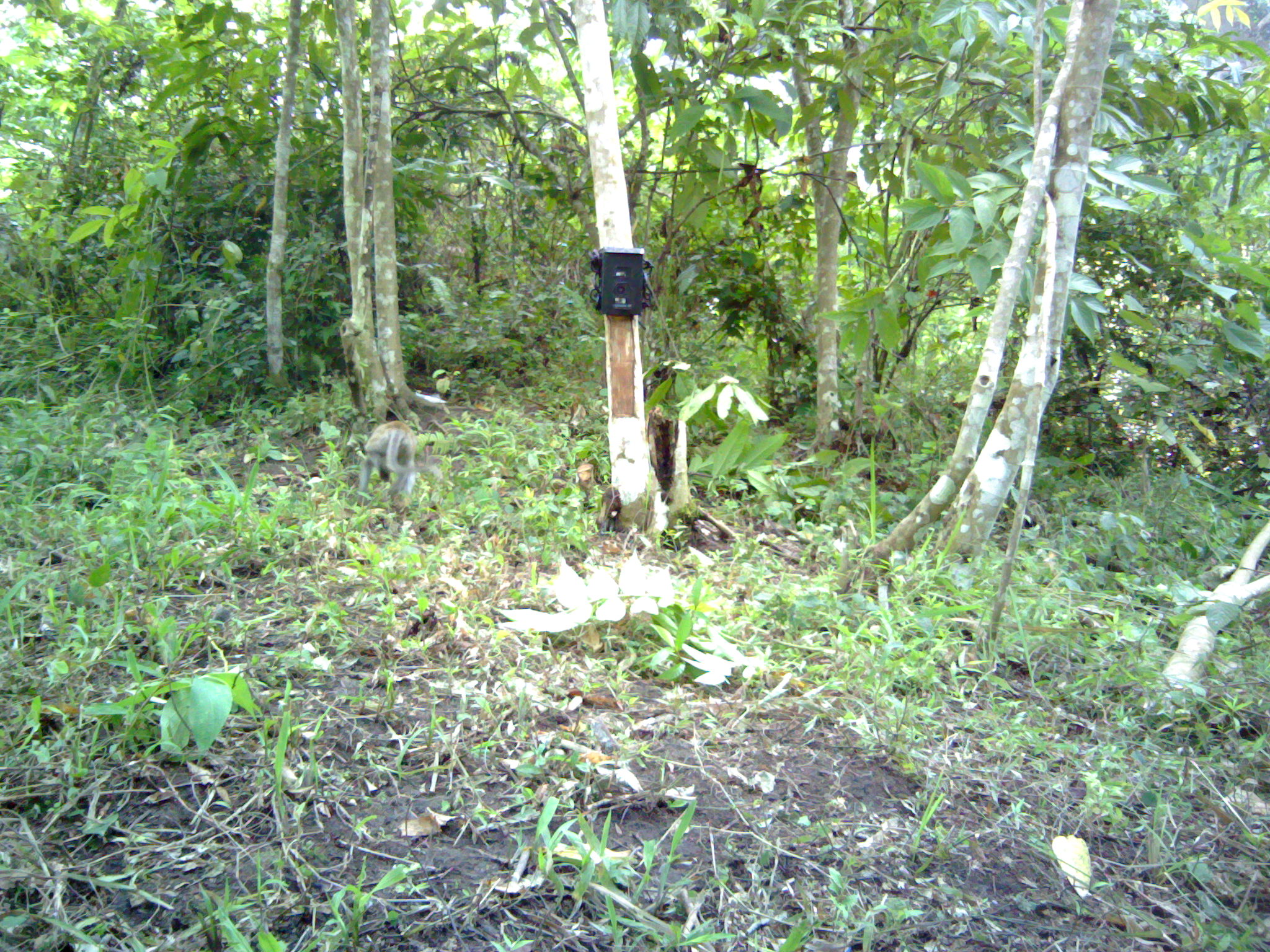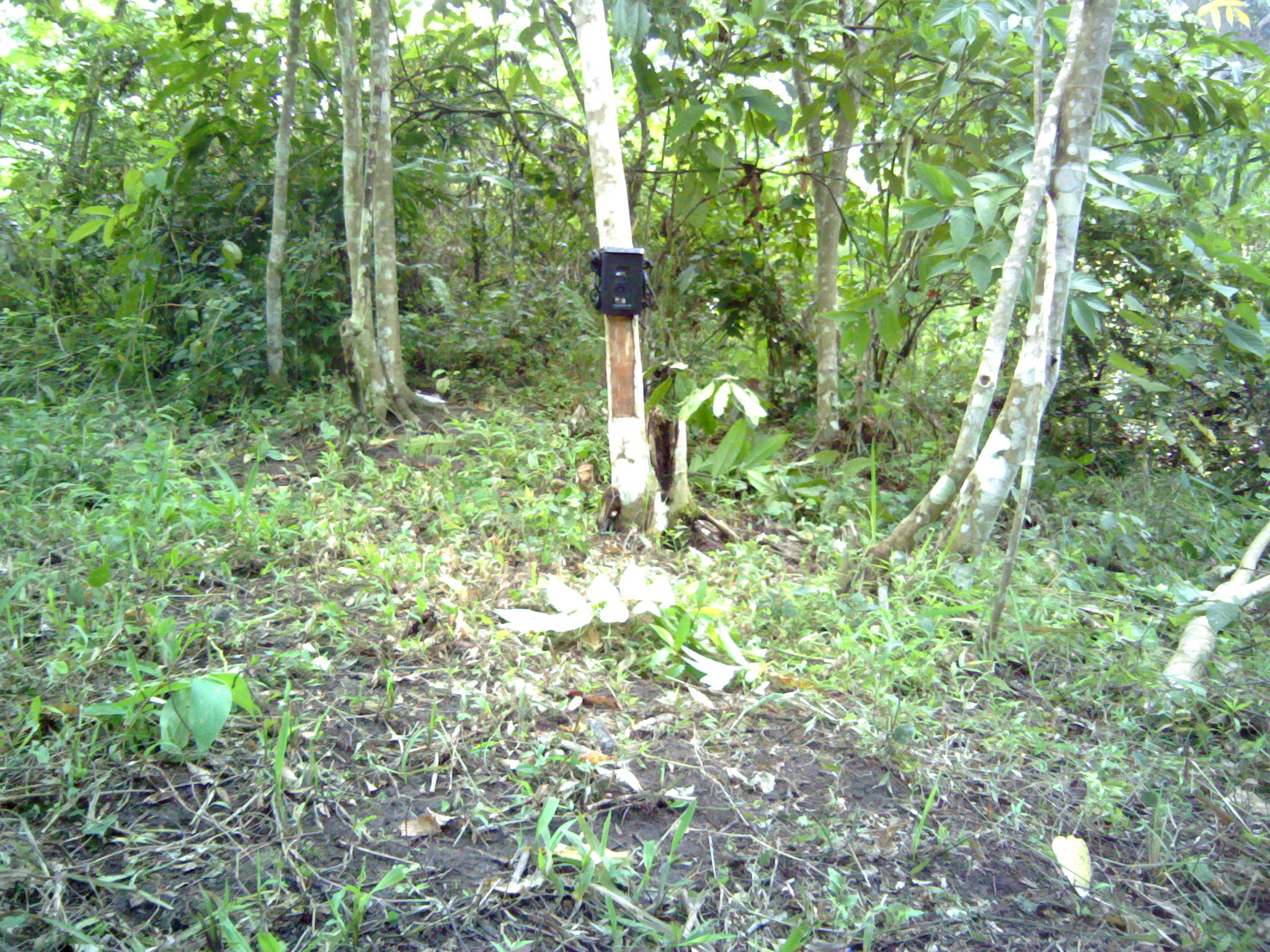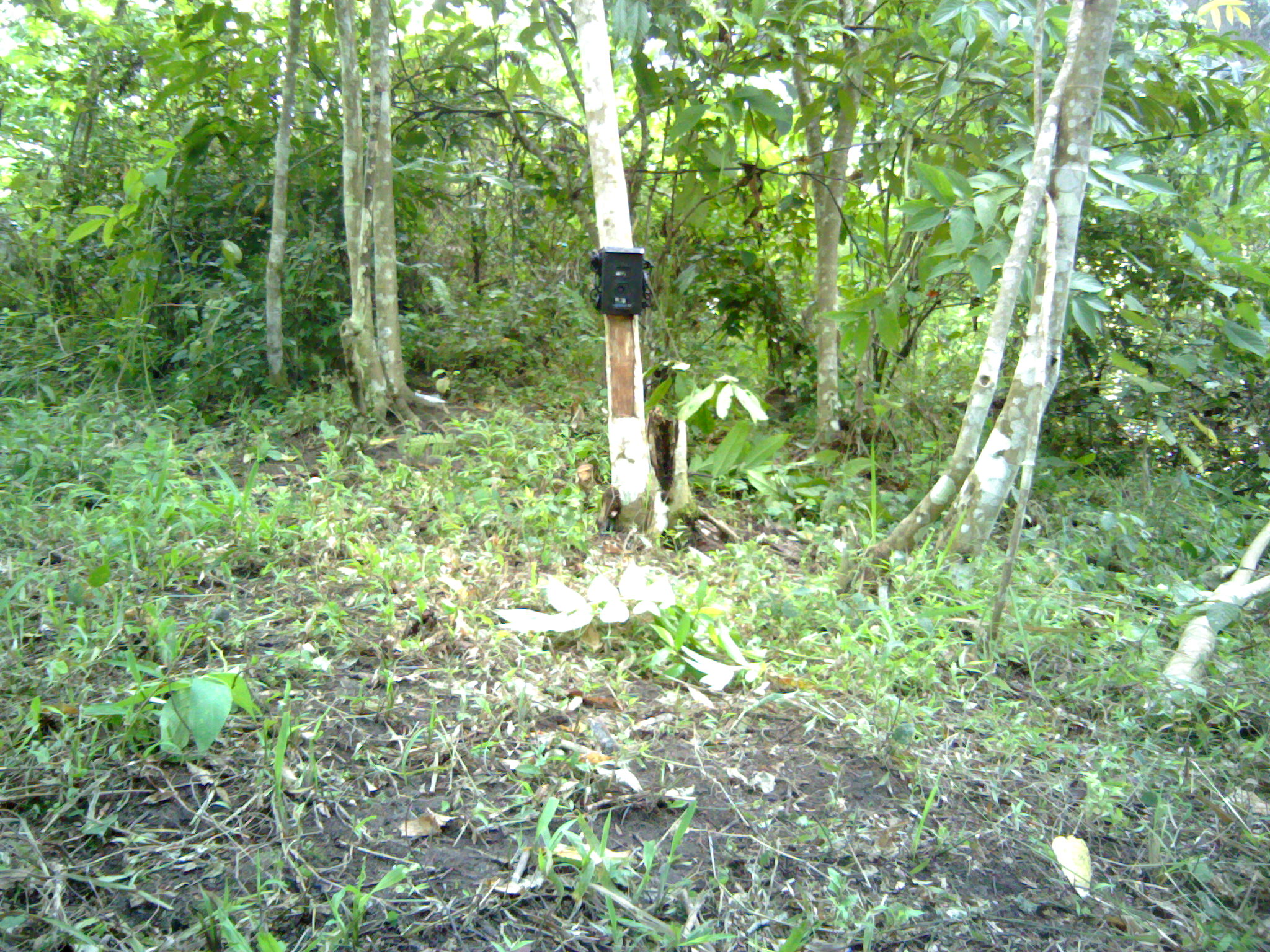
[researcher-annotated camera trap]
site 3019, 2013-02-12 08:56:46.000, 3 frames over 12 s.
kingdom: Animalia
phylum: Chordata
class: Mammalia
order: Primates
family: Cercopithecidae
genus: Macaca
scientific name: Macaca fascicularis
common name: crab-eating macaque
Macaca fascicularis (crab-eating macaque), count 1.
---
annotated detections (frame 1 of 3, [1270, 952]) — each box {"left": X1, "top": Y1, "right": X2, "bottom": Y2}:
macaca fascicularis: {"left": 355, "top": 417, "right": 443, "bottom": 506}